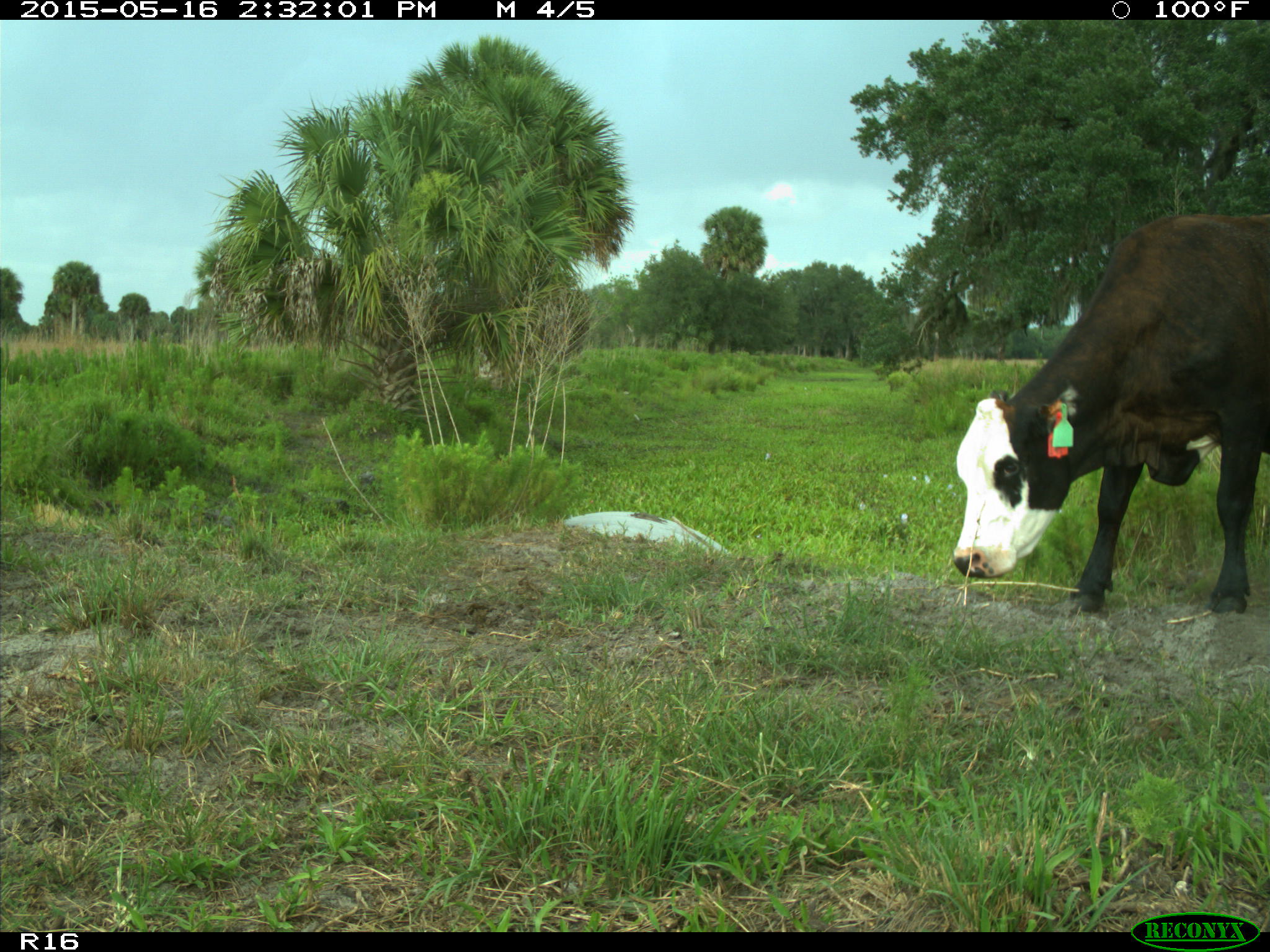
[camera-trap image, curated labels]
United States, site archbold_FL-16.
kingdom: Animalia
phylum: Chordata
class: Mammalia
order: Artiodactyla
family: Bovidae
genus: Bos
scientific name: Bos taurus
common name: domestic cow